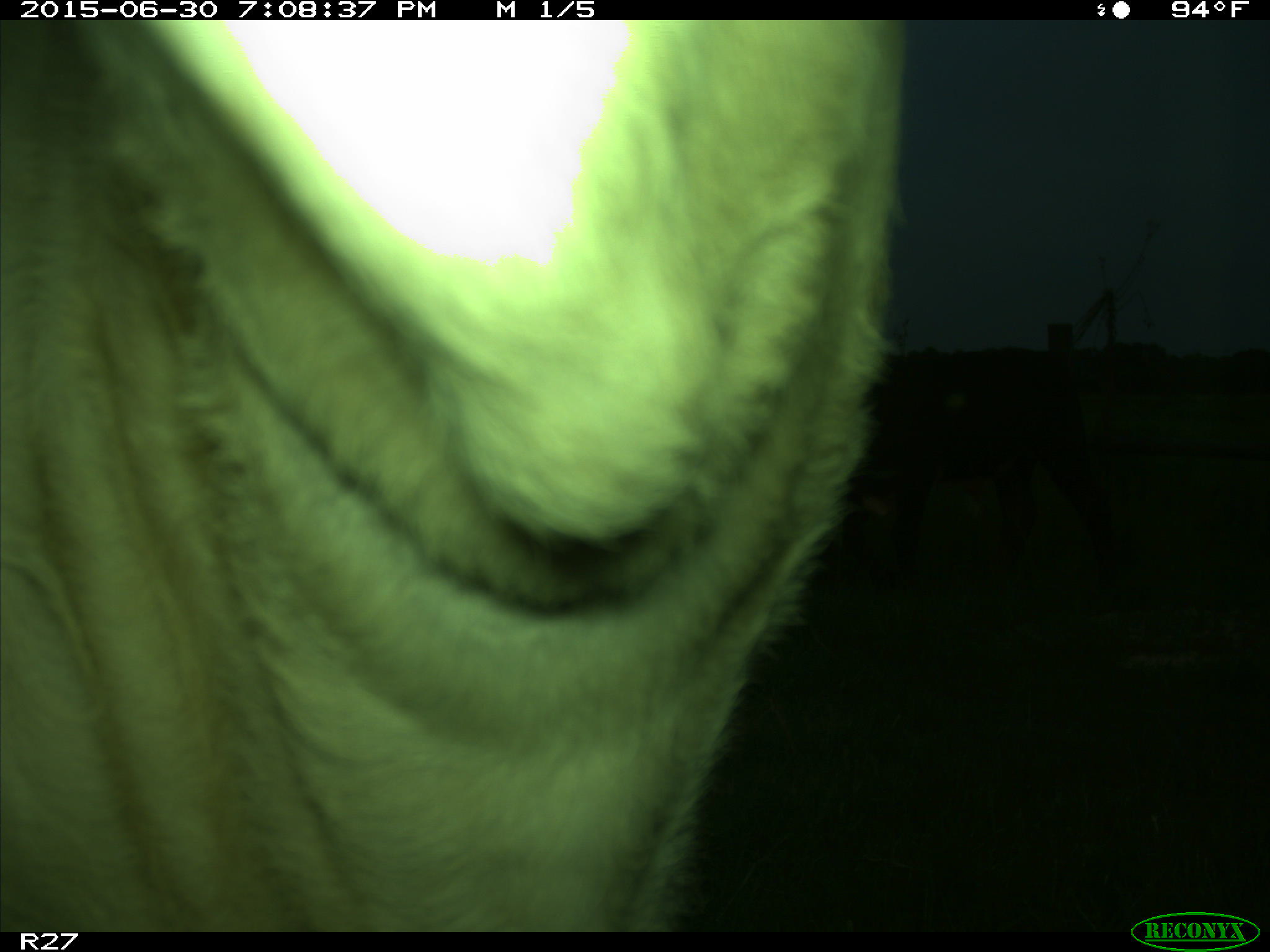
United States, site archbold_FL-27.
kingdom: Animalia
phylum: Chordata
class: Mammalia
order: Artiodactyla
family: Bovidae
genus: Bos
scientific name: Bos taurus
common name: domestic cow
Bos taurus (domestic cow).